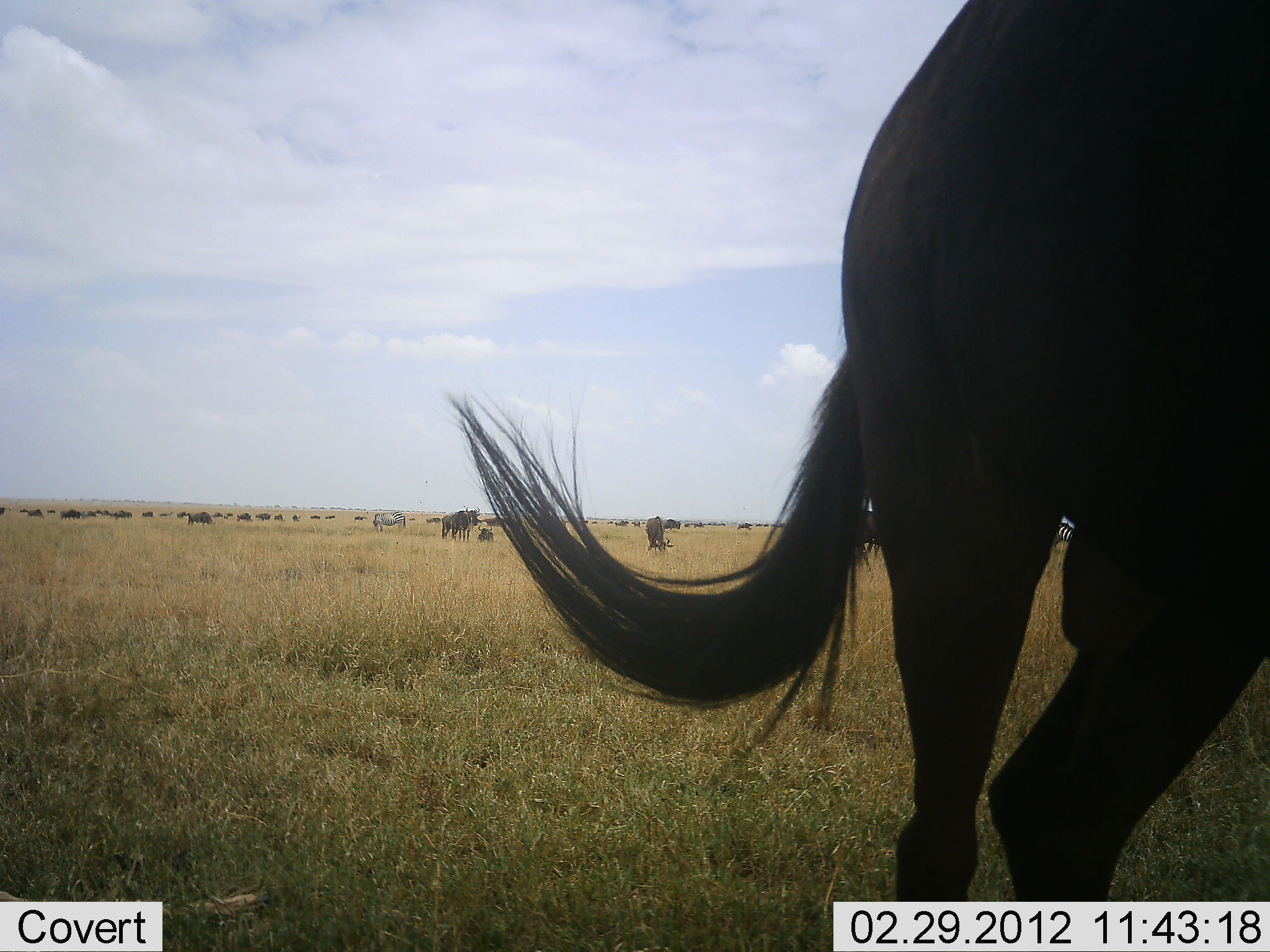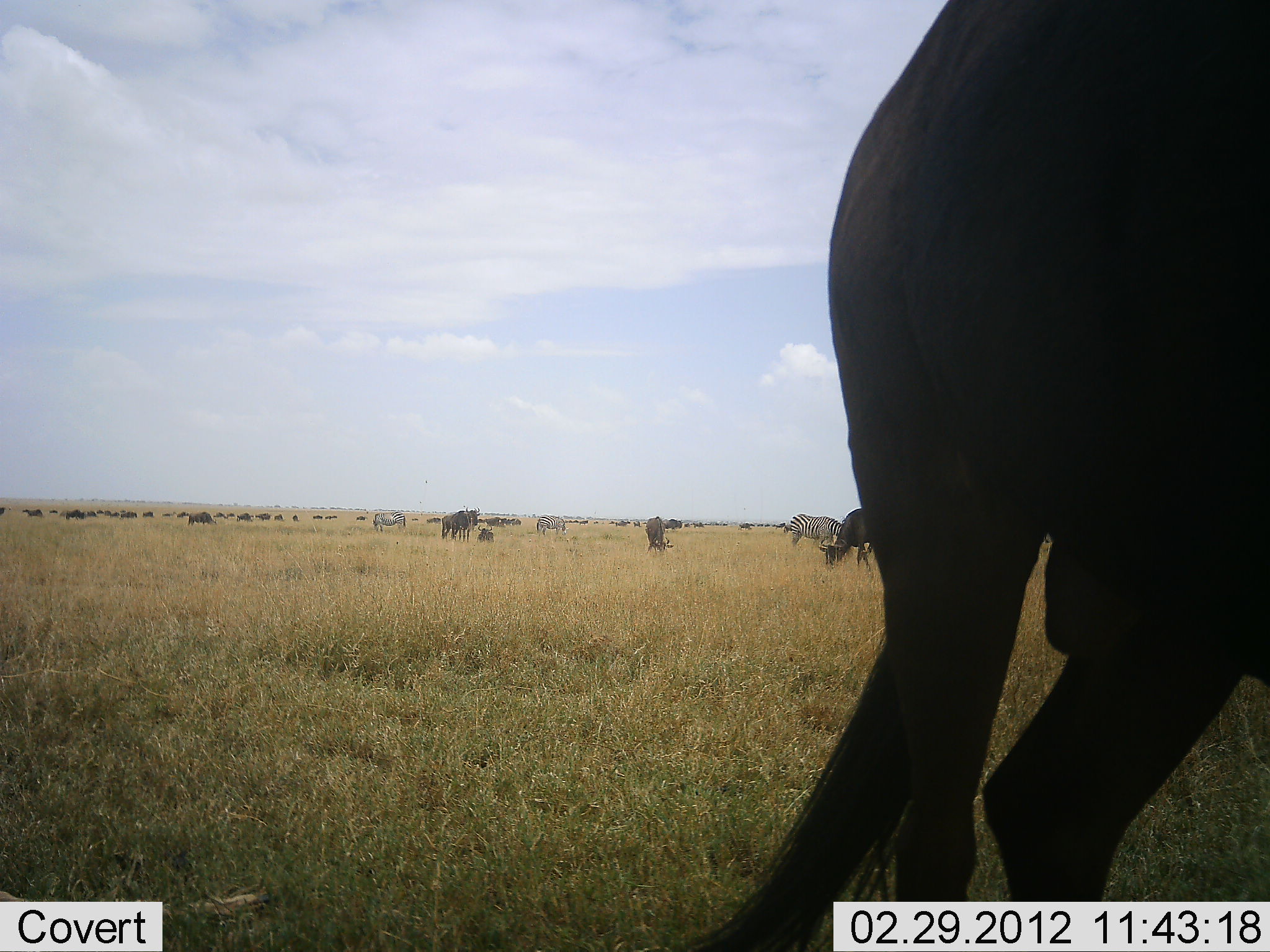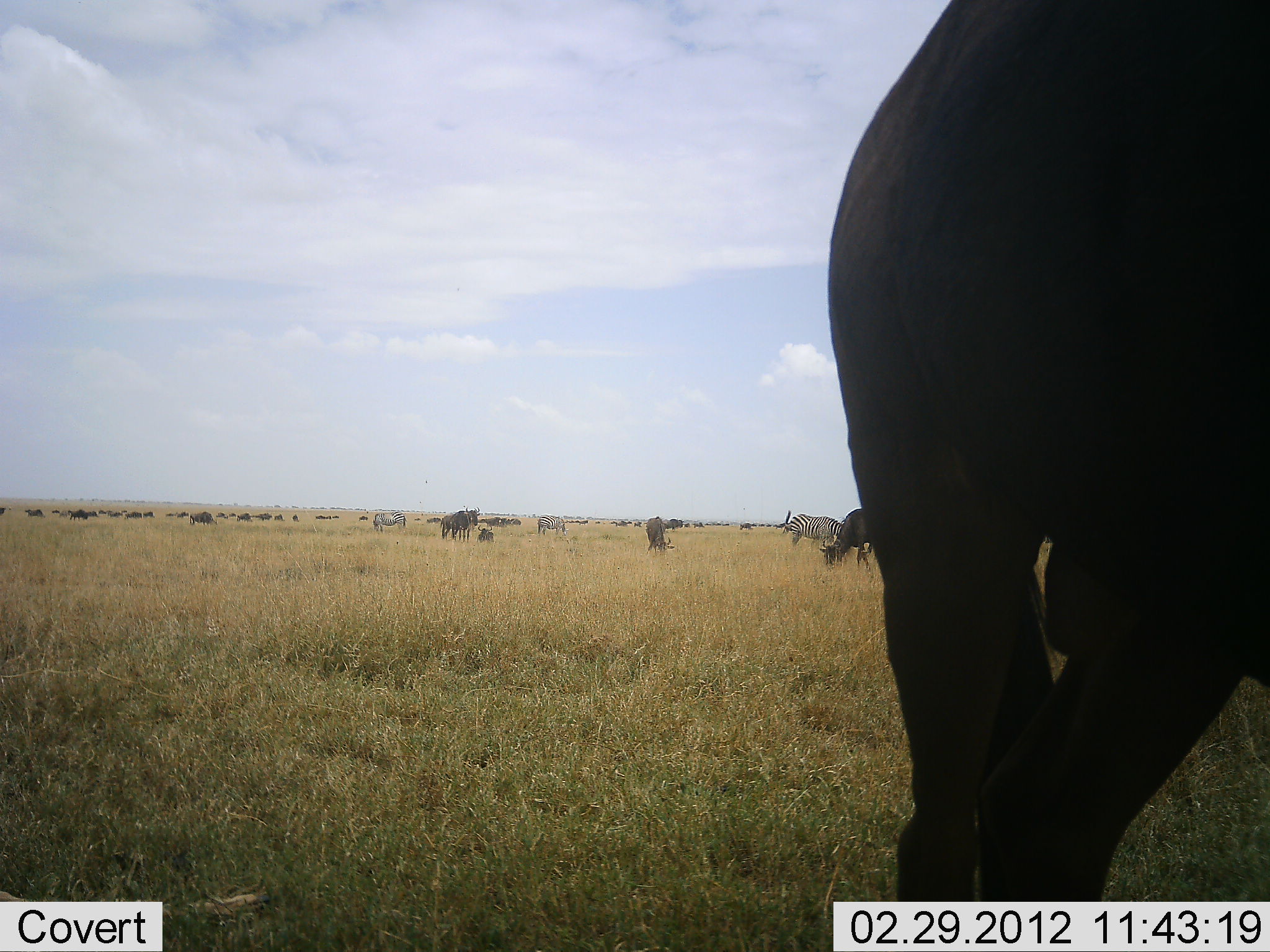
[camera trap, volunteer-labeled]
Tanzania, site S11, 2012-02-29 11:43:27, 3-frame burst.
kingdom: Animalia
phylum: Chordata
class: Mammalia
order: Artiodactyla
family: Bovidae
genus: Connochaetes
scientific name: Connochaetes taurinus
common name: blue wildebeest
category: wildebeest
Wildebeest (blue wildebeest) (Connochaetes taurinus), count 11-50. Behavior (volunteer vote fractions): standing 75%, resting 12%, moving 25%, interacting 4%. Young present (vote fraction): 17%. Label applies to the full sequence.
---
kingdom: Animalia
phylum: Chordata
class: Mammalia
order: Perissodactyla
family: Equidae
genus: Equus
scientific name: Equus quagga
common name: plains zebra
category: zebra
Zebra (plains zebra) (Equus quagga), count 3. Behavior (volunteer vote fractions): standing 44%, resting 0%, moving 4%, interacting 0%. Young present (vote fraction): 0%. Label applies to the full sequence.